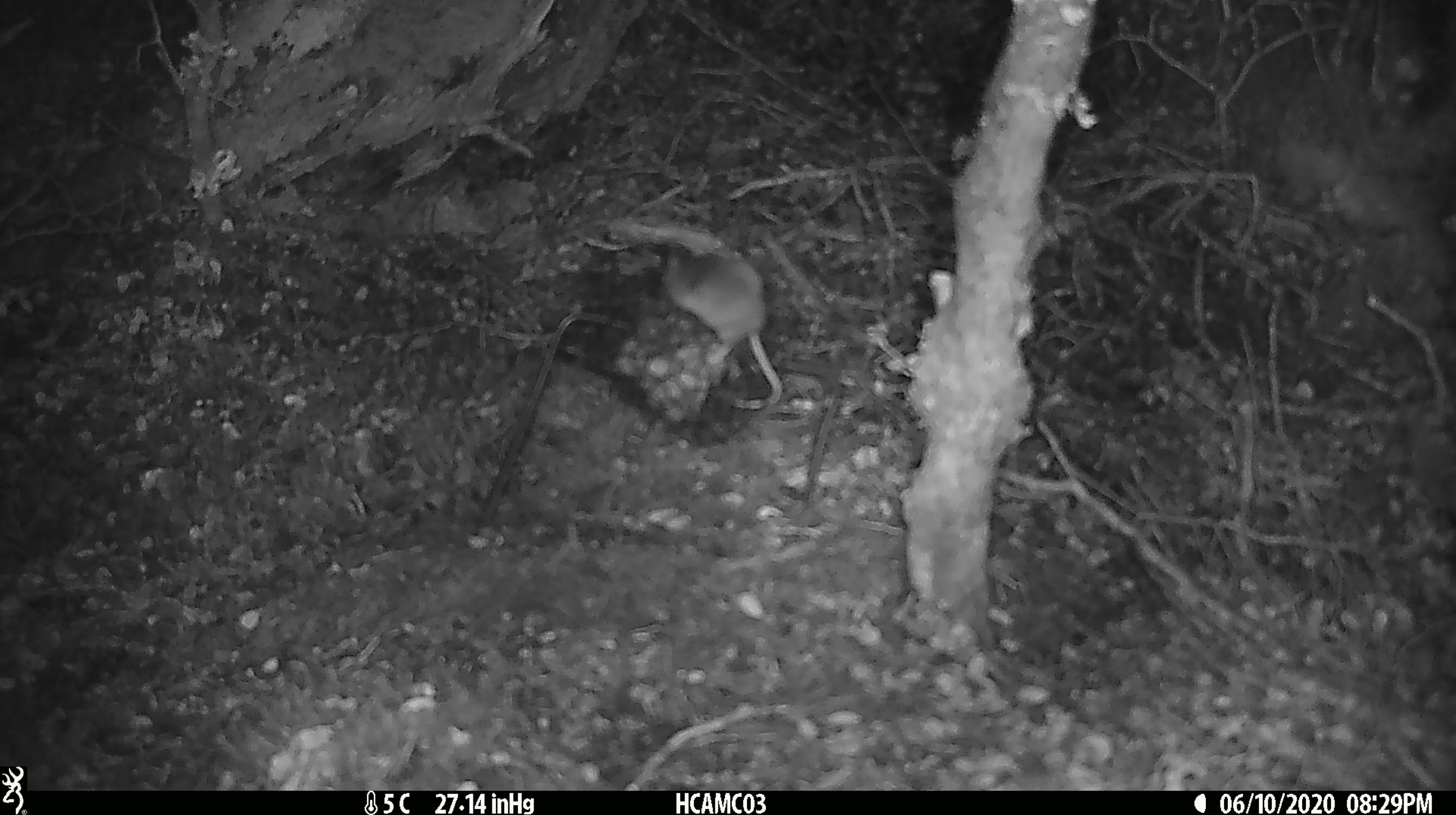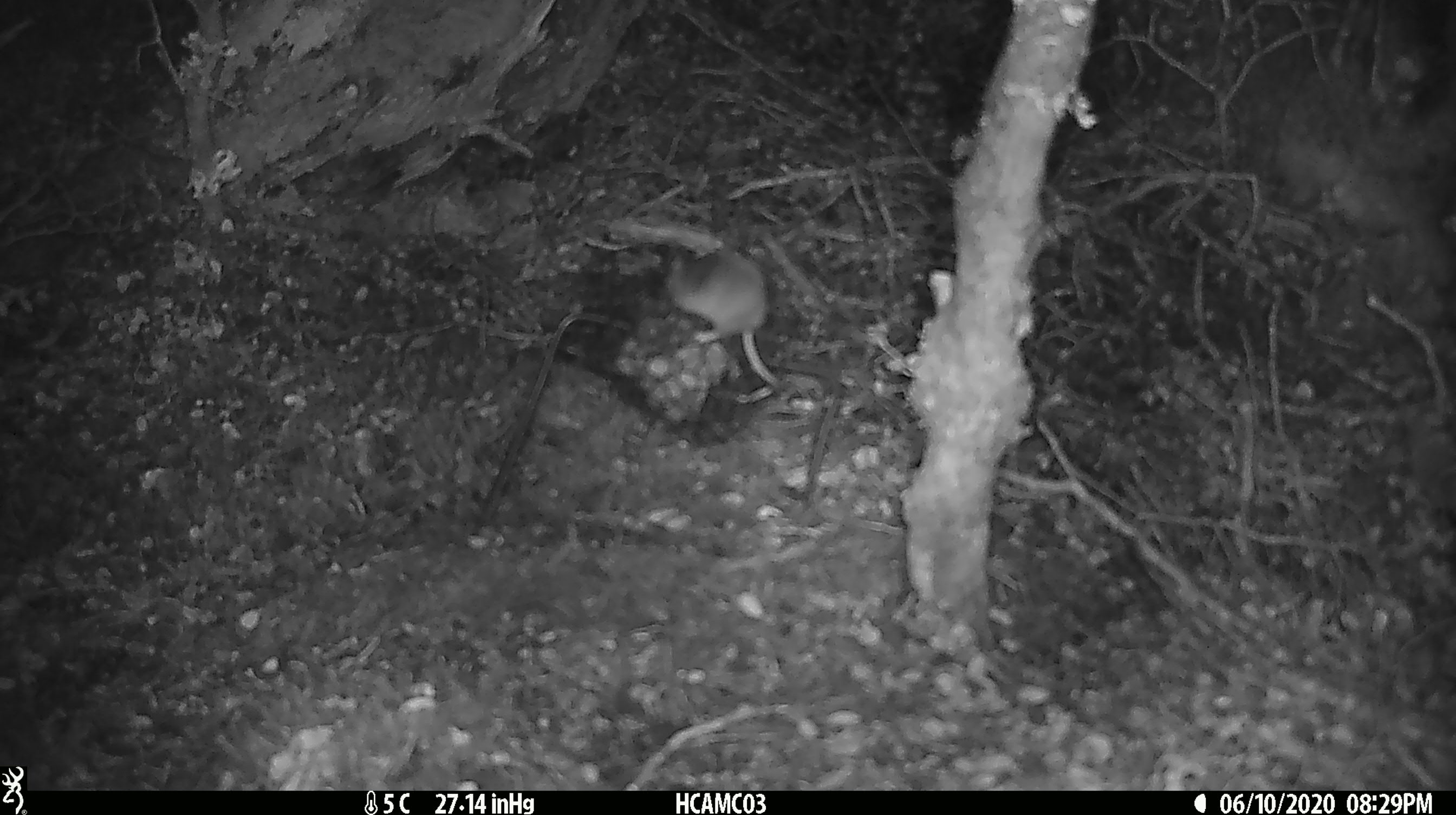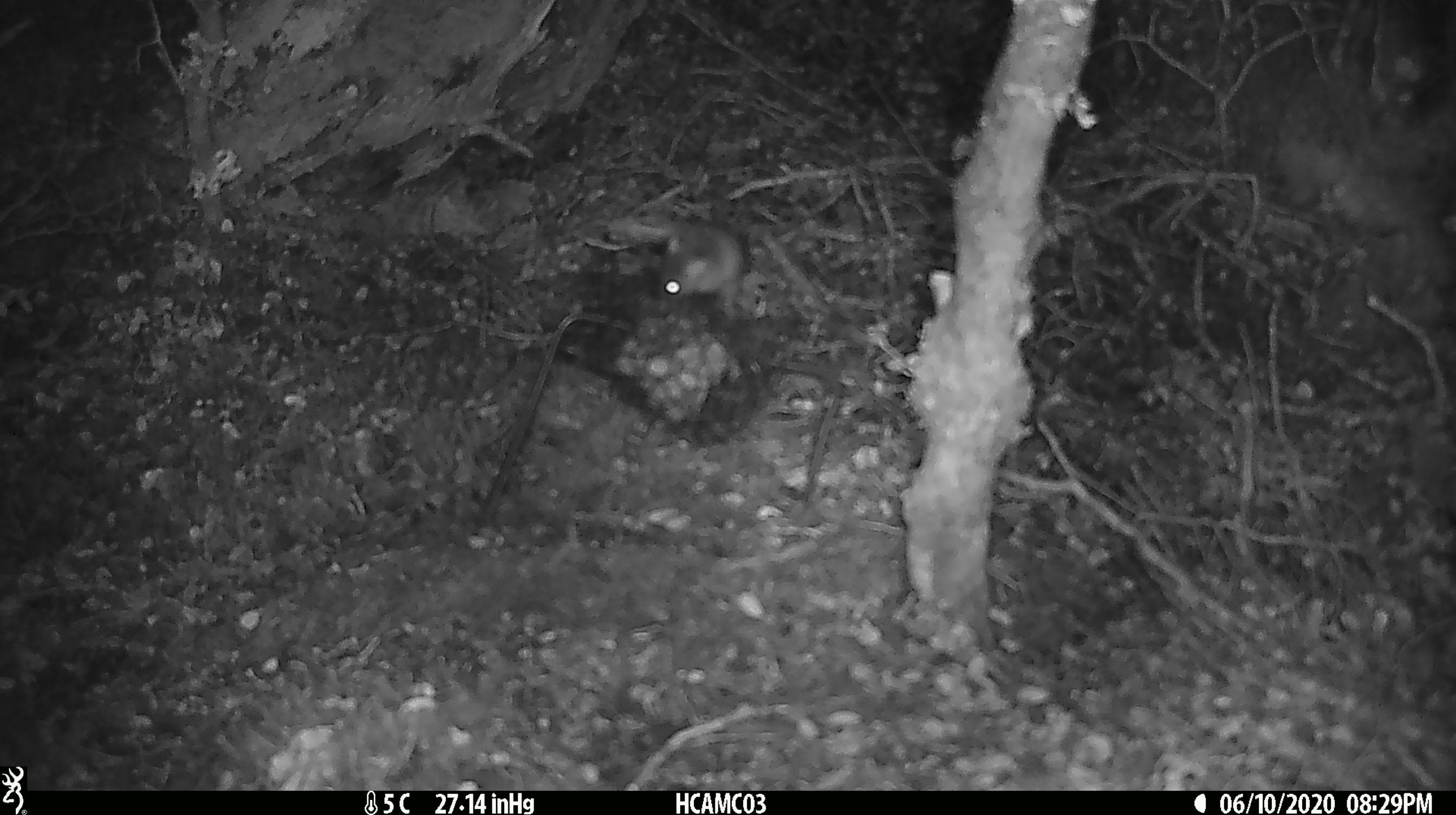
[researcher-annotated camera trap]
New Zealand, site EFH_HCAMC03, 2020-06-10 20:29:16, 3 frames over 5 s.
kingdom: Animalia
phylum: Chordata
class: Mammalia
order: Rodentia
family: Muridae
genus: Mus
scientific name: Mus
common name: mouse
Mouse (Mus).